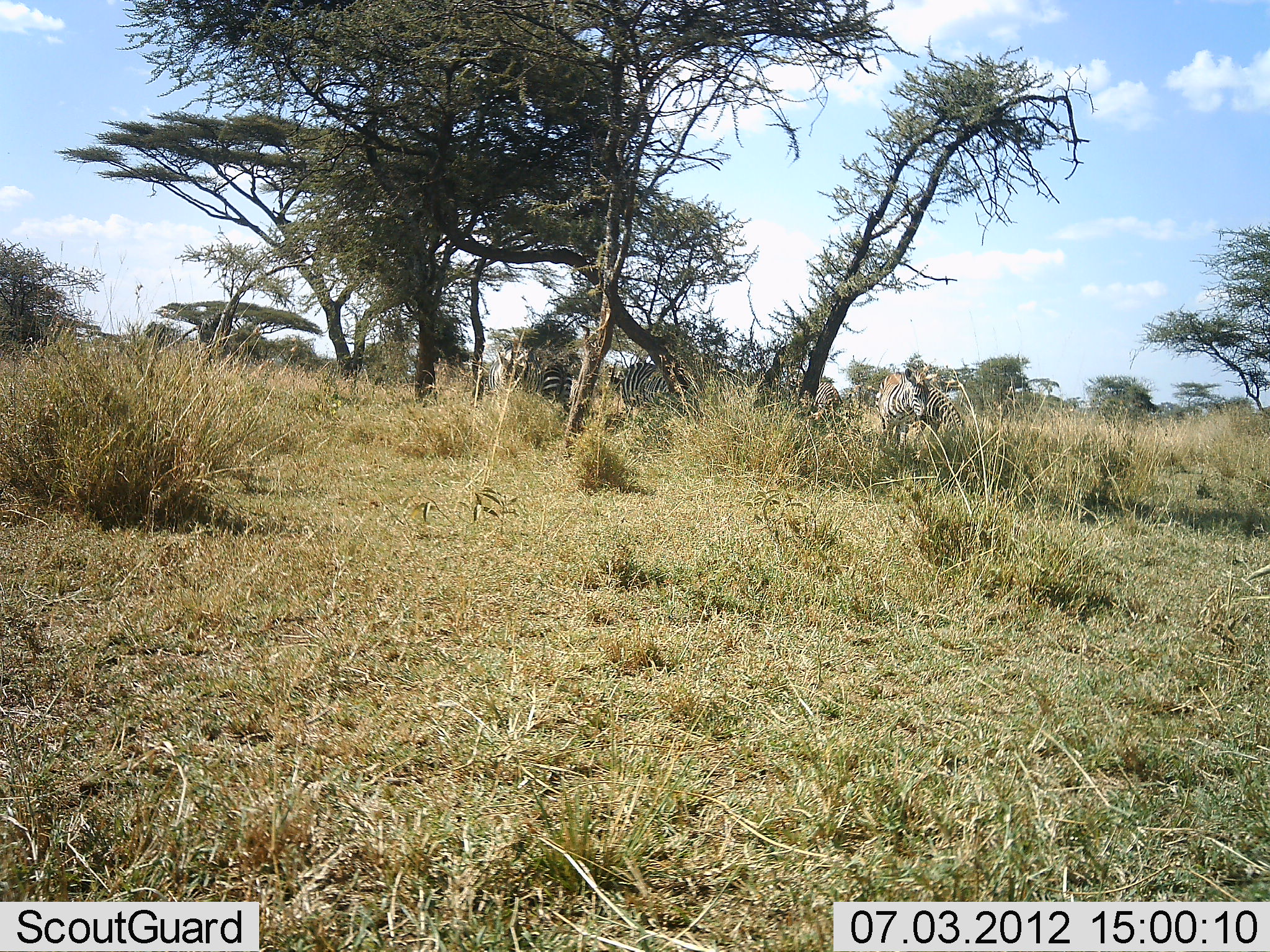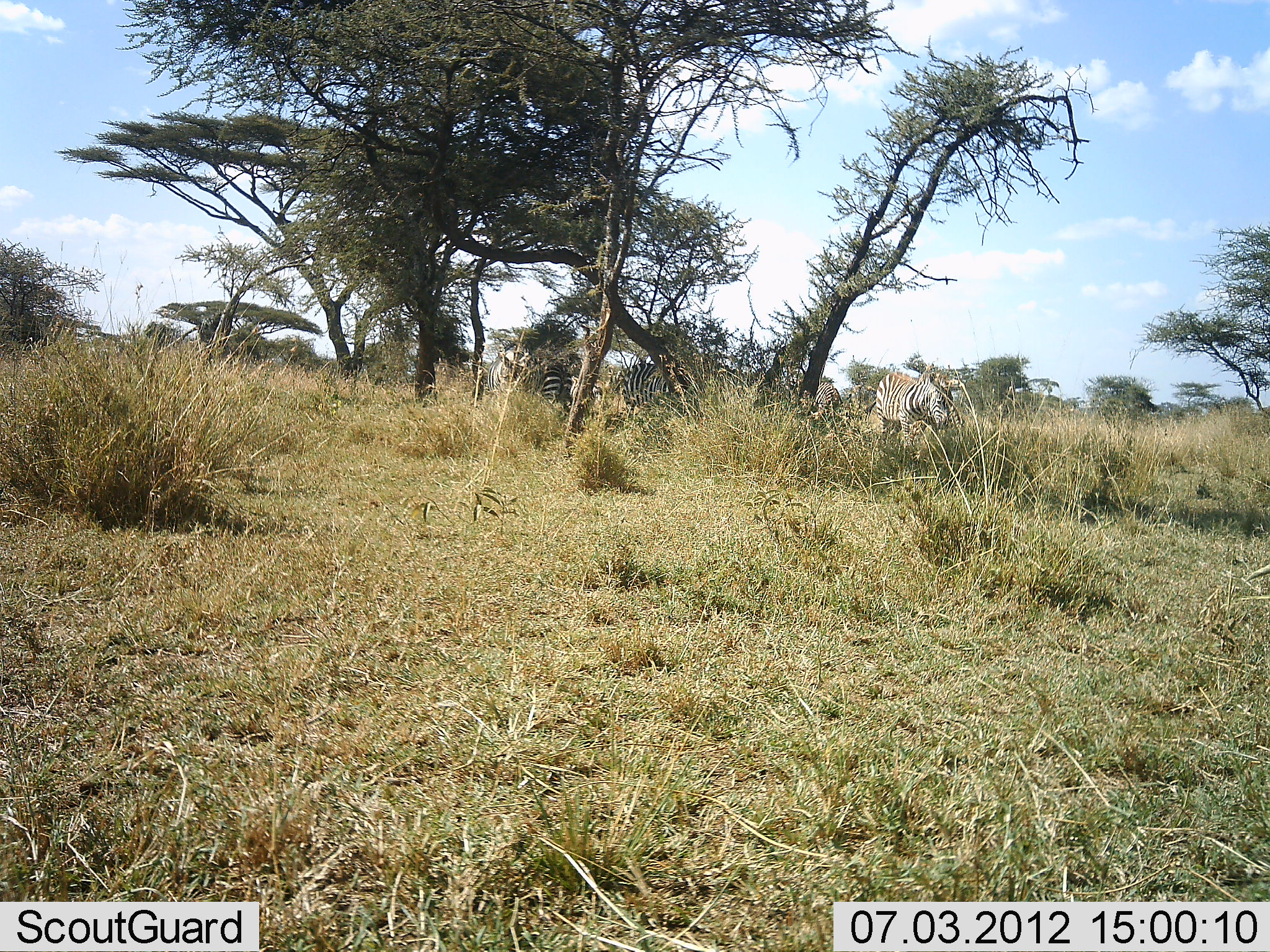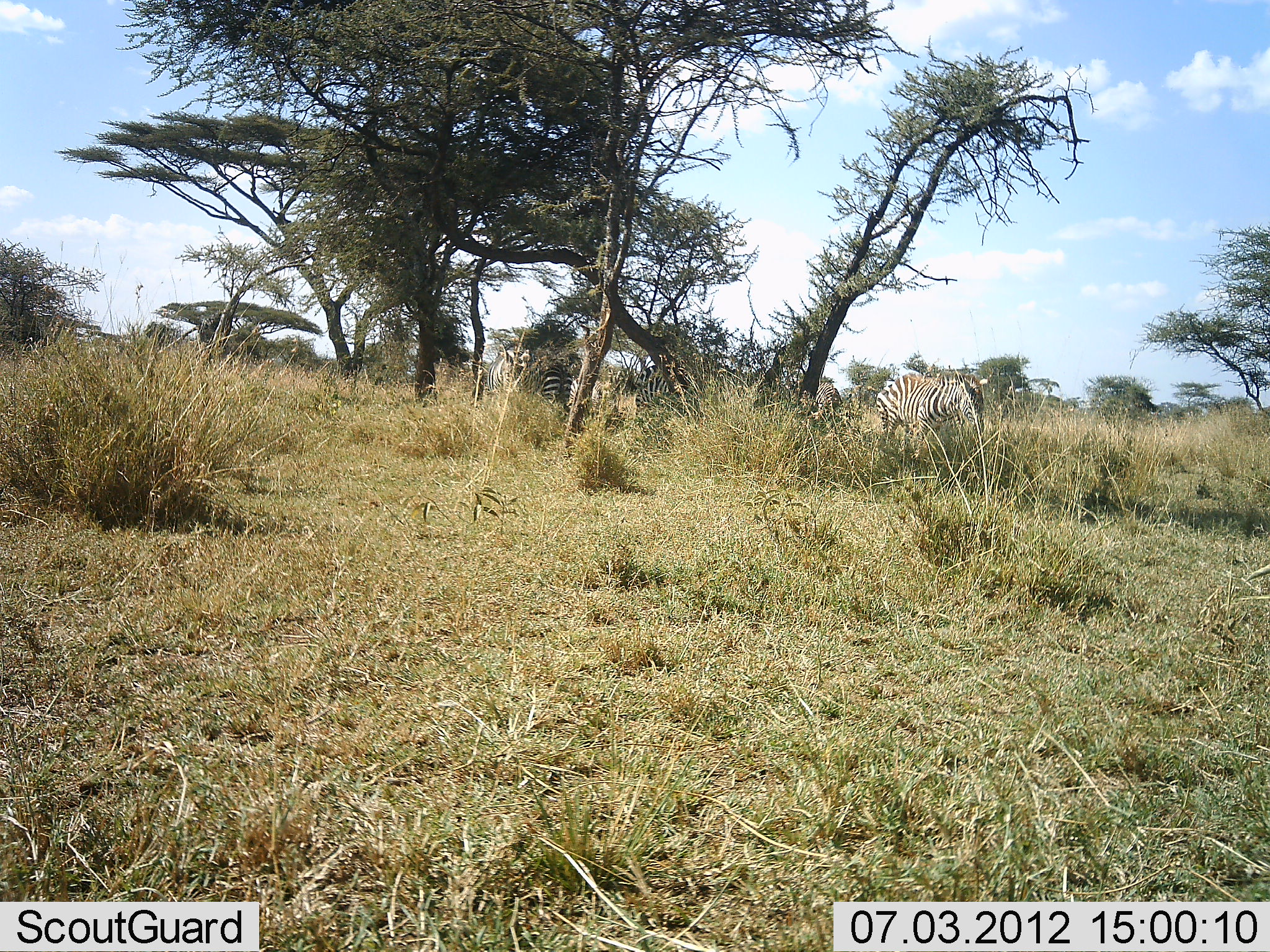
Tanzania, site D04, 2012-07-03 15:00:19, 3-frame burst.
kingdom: Animalia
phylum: Chordata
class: Mammalia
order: Perissodactyla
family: Equidae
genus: Equus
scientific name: Equus quagga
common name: plains zebra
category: zebra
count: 4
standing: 50%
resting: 10%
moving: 40%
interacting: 0%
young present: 0%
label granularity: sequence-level